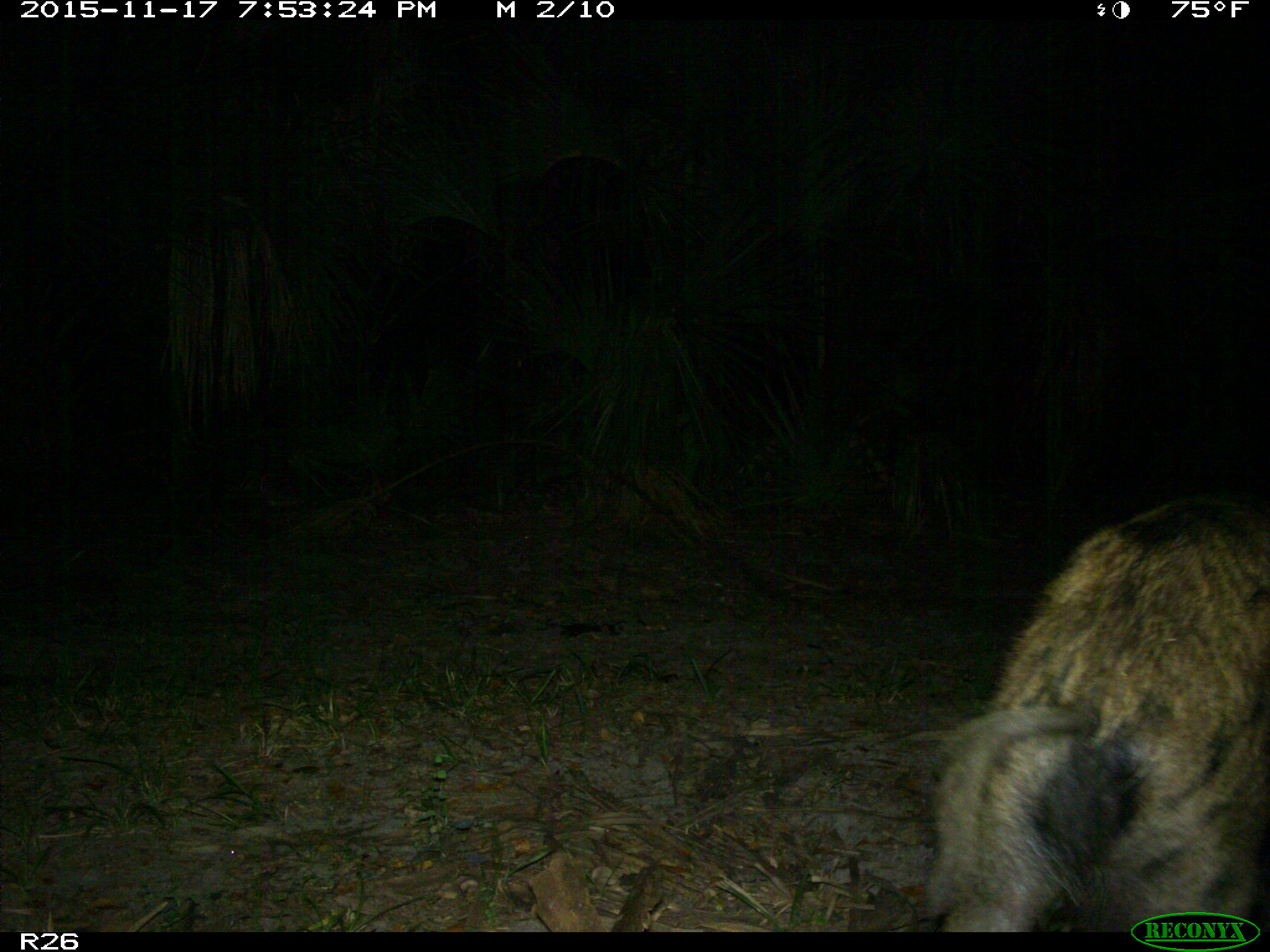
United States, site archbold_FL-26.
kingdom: Animalia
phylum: Chordata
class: Mammalia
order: Artiodactyla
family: Suidae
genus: Sus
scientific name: Sus scrofa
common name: wild boar